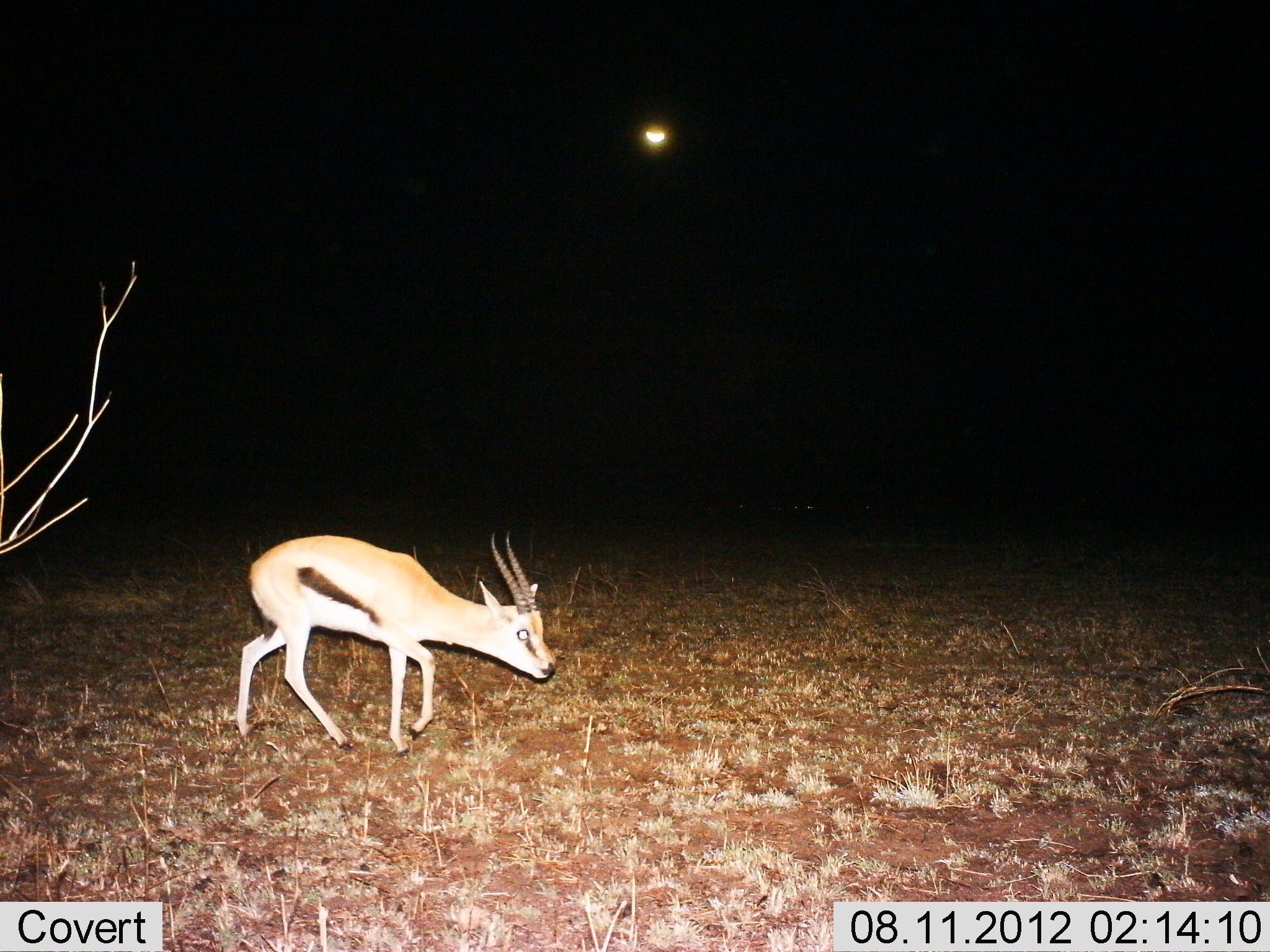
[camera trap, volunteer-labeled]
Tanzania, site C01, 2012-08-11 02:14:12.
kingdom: Animalia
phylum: Chordata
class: Mammalia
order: Artiodactyla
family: Bovidae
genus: Eudorcas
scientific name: Eudorcas thomsonii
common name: thomson's gazelle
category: gazellethomsons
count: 1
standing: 0%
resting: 0%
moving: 100%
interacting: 0%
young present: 0%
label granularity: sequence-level